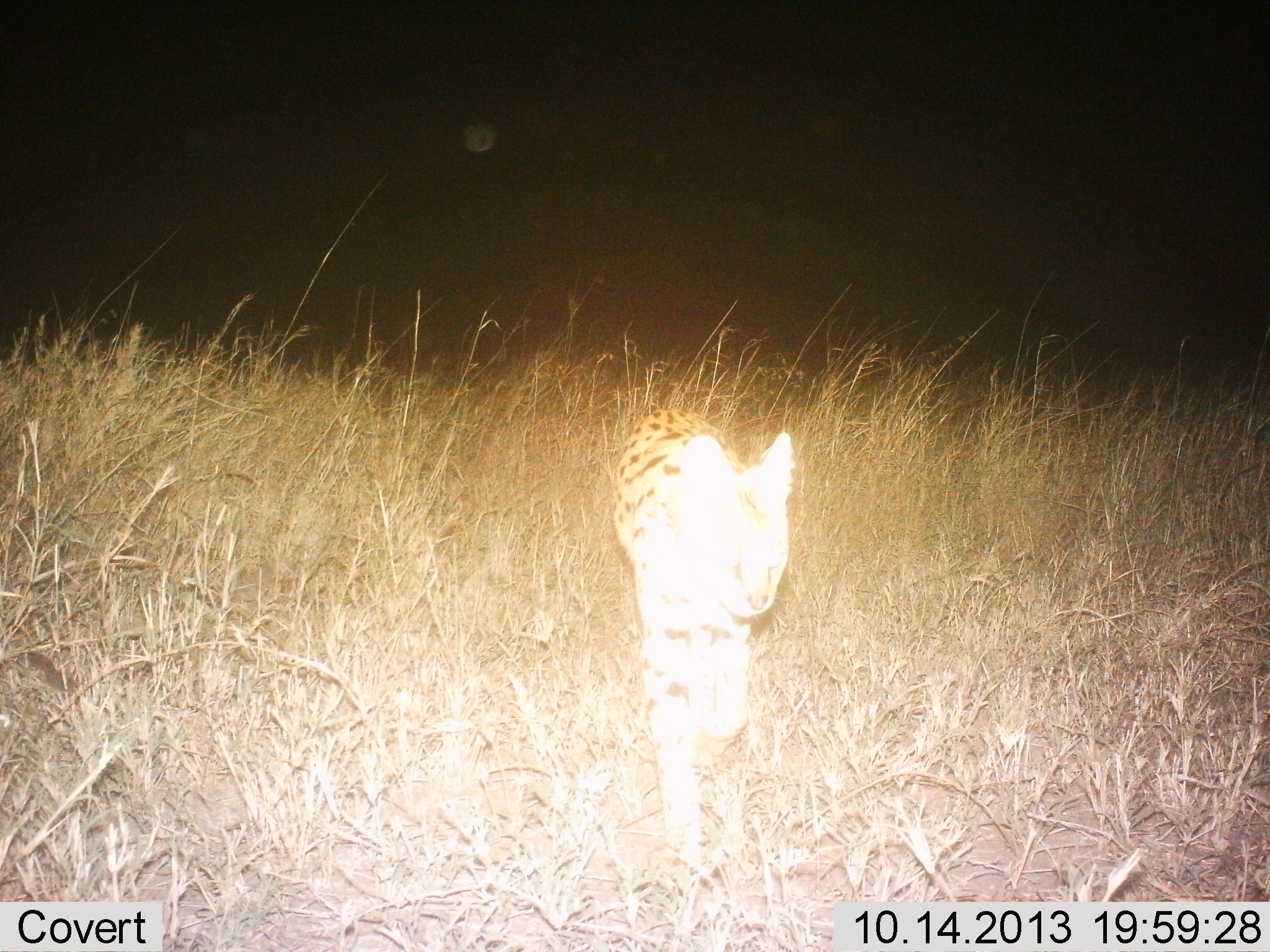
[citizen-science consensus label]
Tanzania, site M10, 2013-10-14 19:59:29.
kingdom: Animalia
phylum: Chordata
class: Mammalia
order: Carnivora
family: Felidae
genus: Leptailurus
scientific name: Leptailurus serval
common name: serval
Serval (Leptailurus serval), count 1. Behavior (volunteer vote fractions): standing 12%, resting 0%, moving 88%, interacting 0%. Young present (vote fraction): 0%. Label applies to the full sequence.